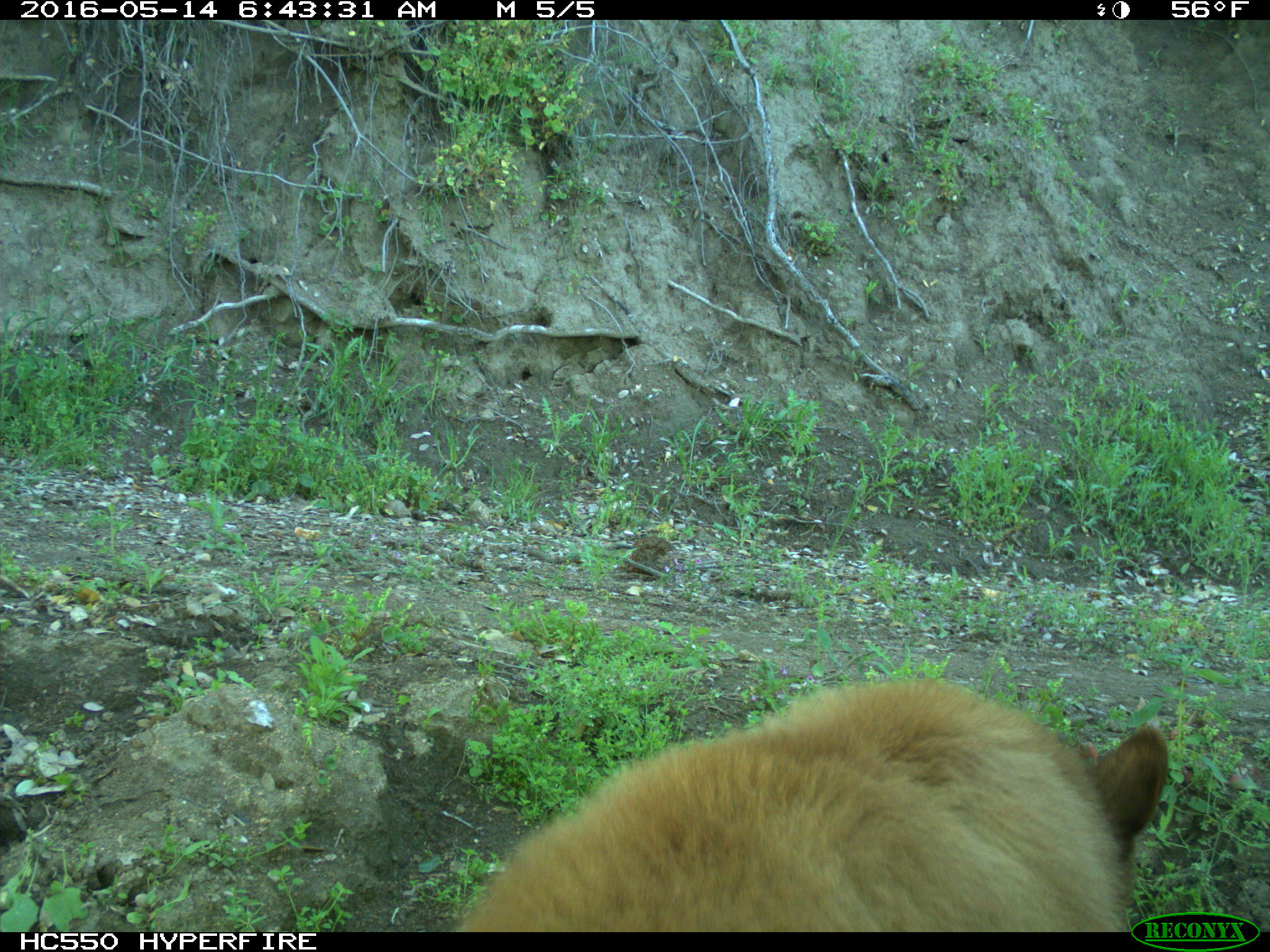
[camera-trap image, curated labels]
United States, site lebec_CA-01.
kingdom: Animalia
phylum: Chordata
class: Mammalia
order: Carnivora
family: Ursidae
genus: Ursus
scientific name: Ursus americanus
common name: american black bear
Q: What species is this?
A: Ursus americanus (american black bear).